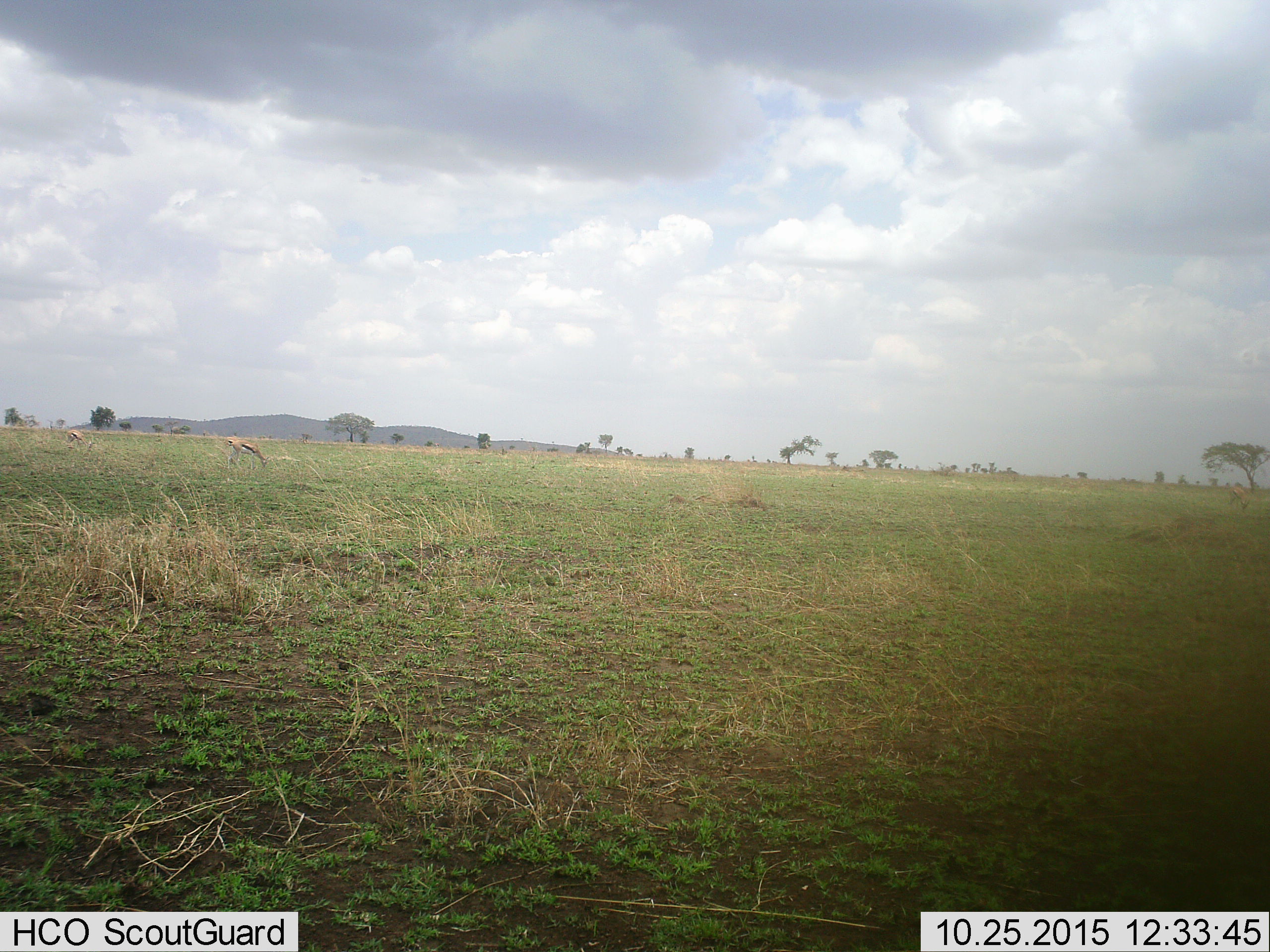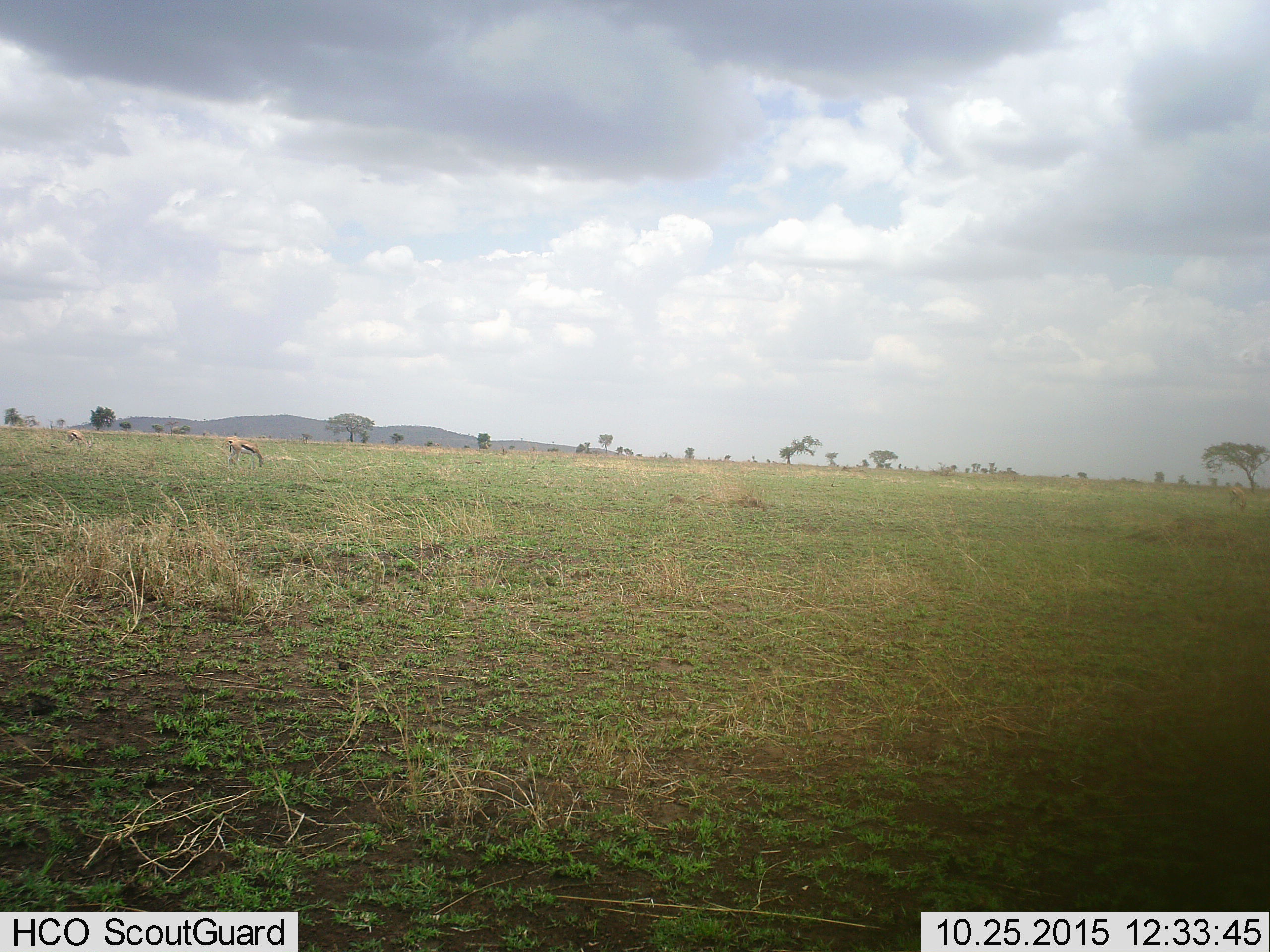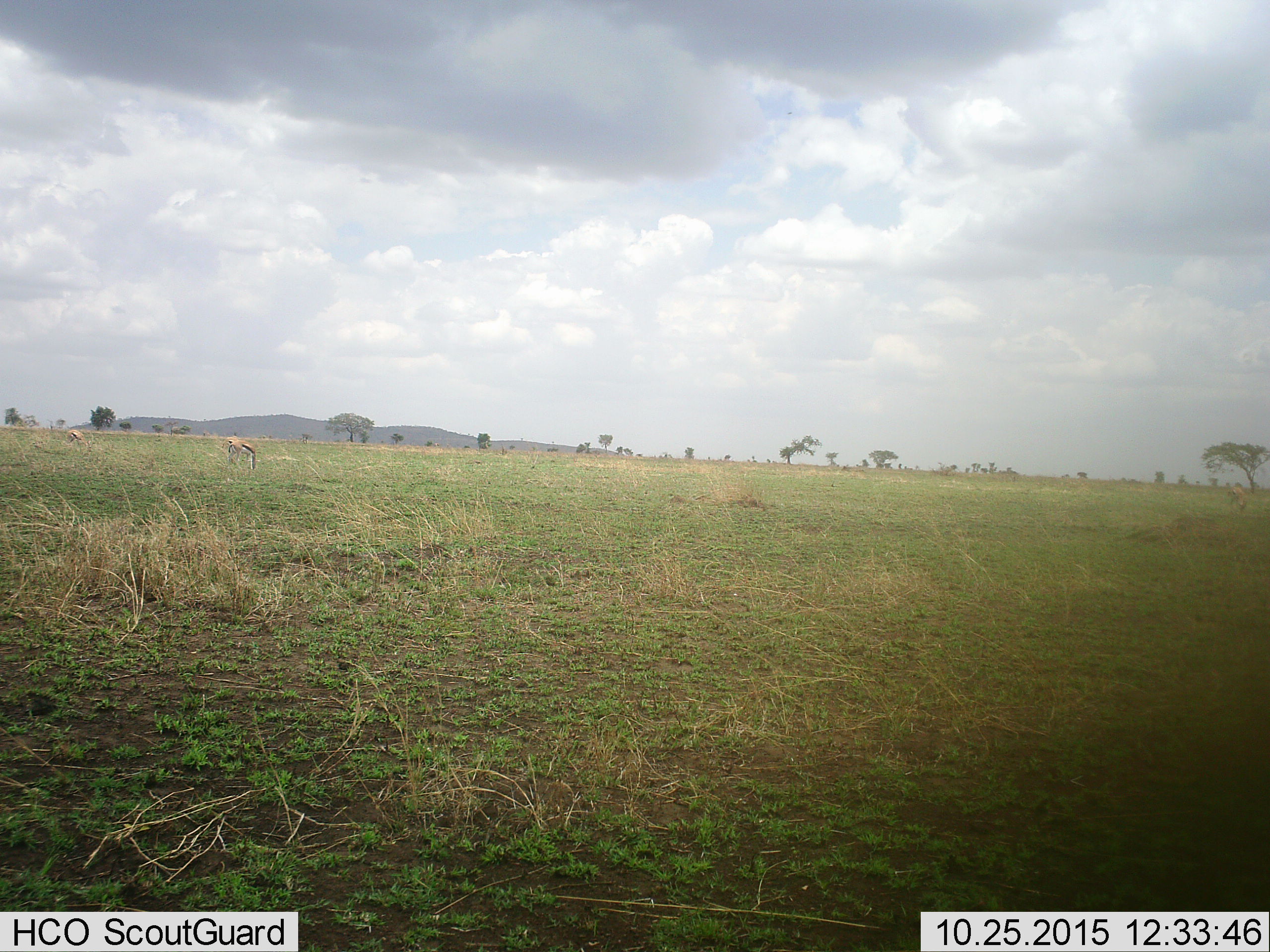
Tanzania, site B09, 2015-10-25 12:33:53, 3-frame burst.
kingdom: Animalia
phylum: Chordata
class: Mammalia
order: Artiodactyla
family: Bovidae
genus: Eudorcas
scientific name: Eudorcas thomsonii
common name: thomson's gazelle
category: gazellethomsons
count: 2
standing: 29%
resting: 0%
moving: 6%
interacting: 0%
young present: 6%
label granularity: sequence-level